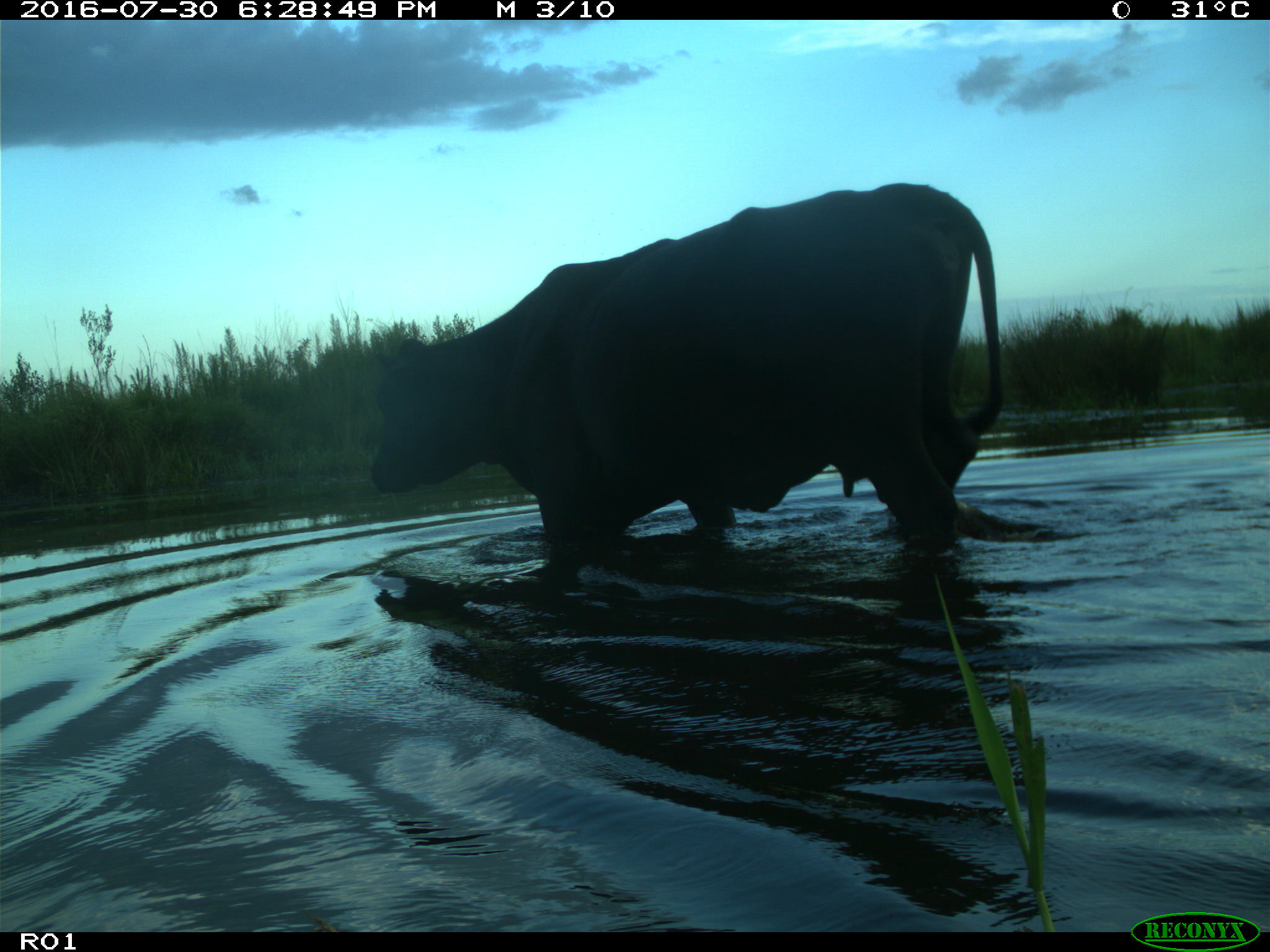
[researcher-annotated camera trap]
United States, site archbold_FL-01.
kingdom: Animalia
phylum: Chordata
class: Mammalia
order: Artiodactyla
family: Bovidae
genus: Bos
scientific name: Bos taurus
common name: domestic cow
Bos taurus (domestic cow).